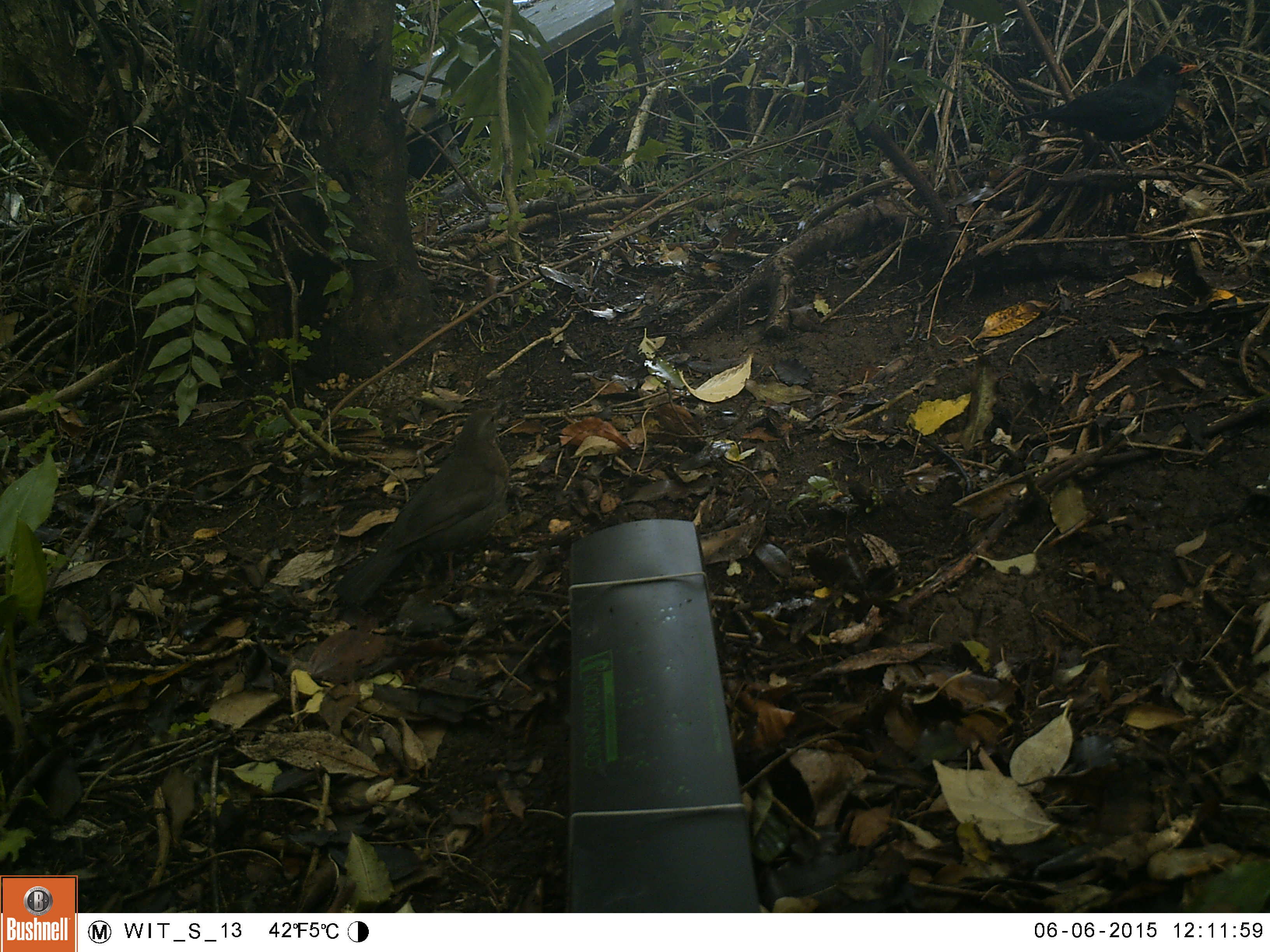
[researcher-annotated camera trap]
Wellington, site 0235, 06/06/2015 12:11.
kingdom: Animalia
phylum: Chordata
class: Aves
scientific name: Aves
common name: bird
Bird (Aves).